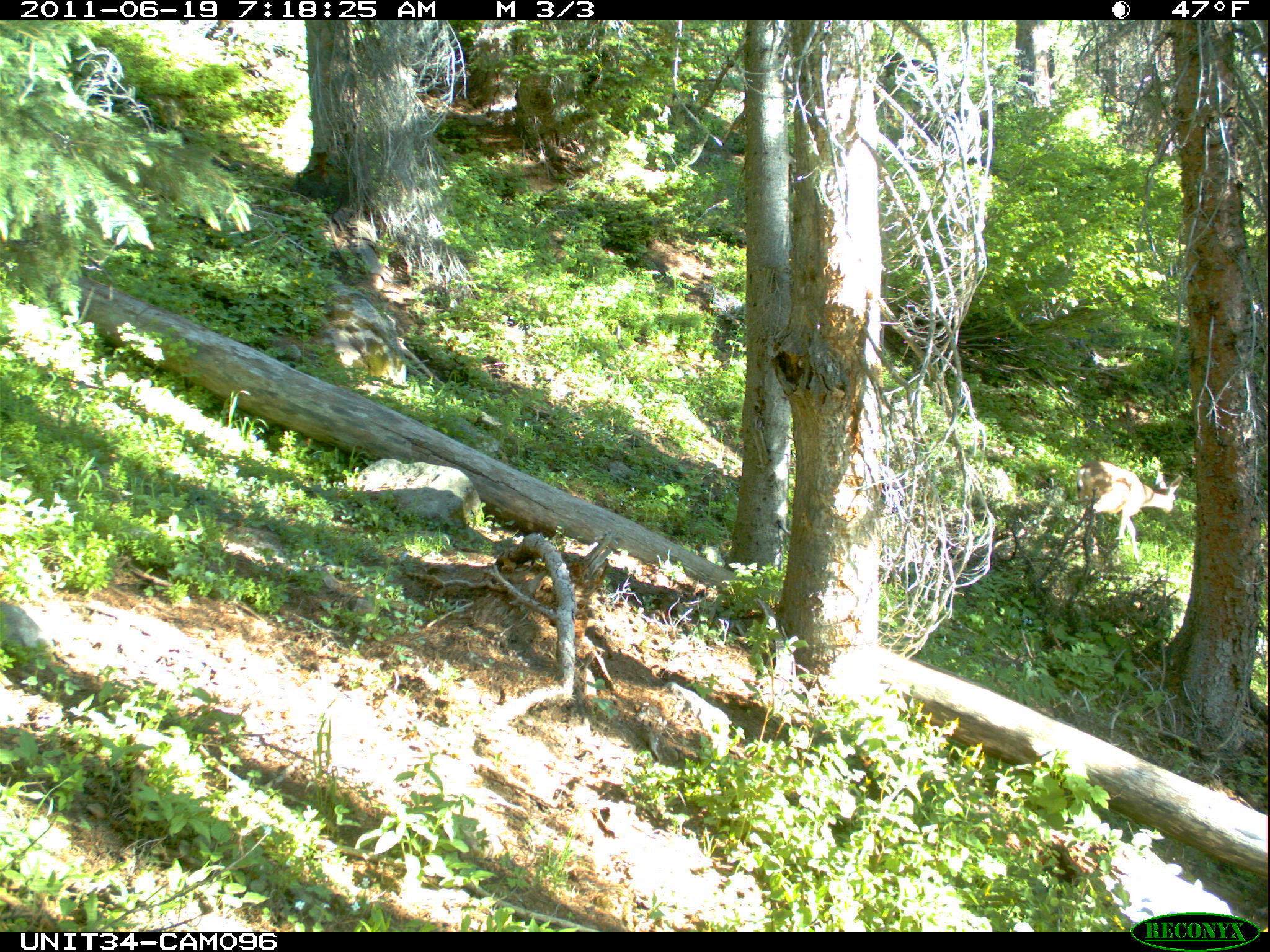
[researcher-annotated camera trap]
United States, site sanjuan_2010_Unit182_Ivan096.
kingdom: Animalia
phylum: Chordata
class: Mammalia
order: Artiodactyla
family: Cervidae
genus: Odocoileus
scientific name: Odocoileus hemionus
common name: mule deer